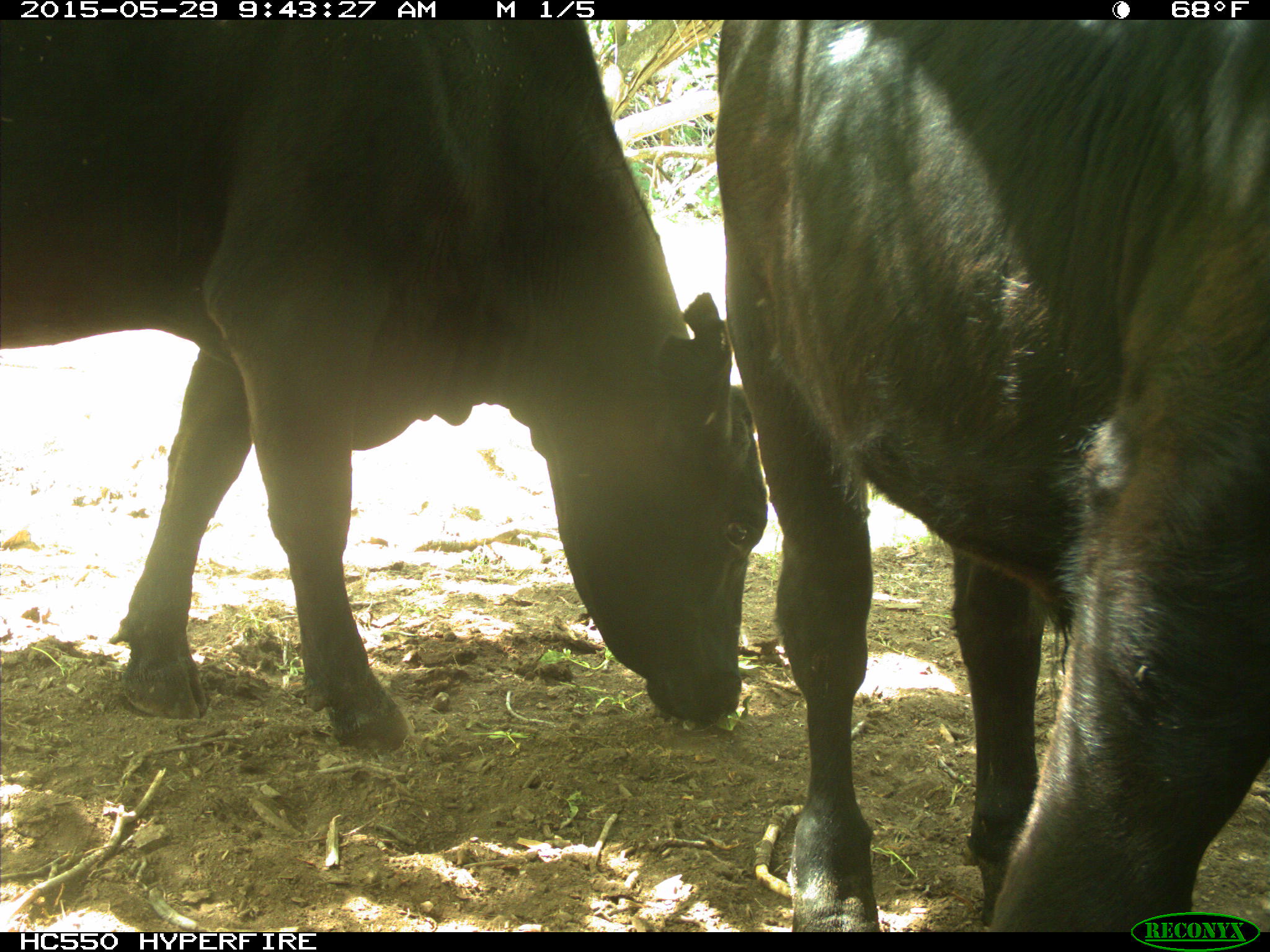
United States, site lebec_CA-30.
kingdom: Animalia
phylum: Chordata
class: Mammalia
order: Artiodactyla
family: Bovidae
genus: Bos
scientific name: Bos taurus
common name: domestic cow